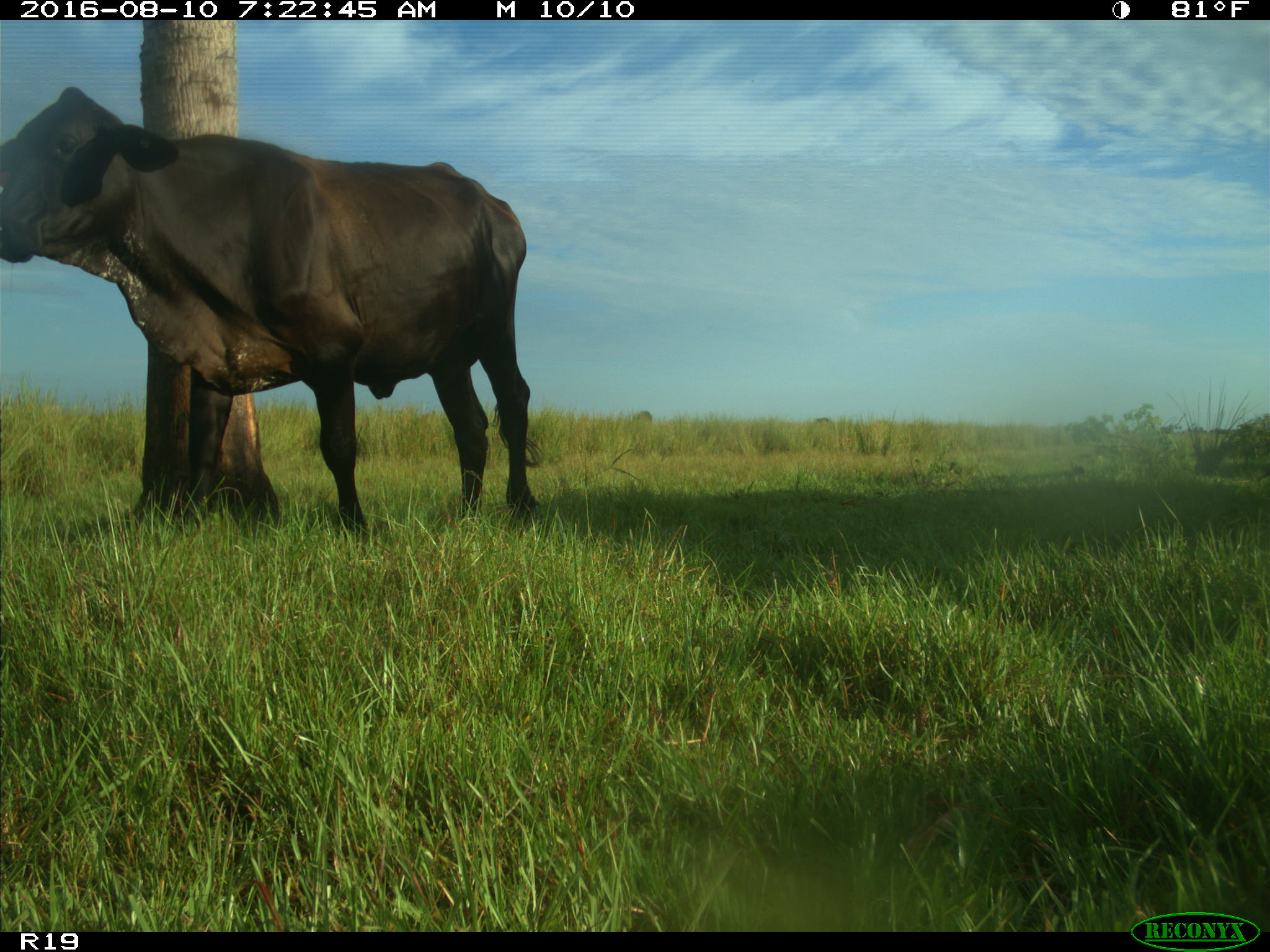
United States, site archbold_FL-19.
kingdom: Animalia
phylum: Chordata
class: Mammalia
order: Artiodactyla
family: Bovidae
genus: Bos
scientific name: Bos taurus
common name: domestic cow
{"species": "Bos taurus (domestic cow)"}